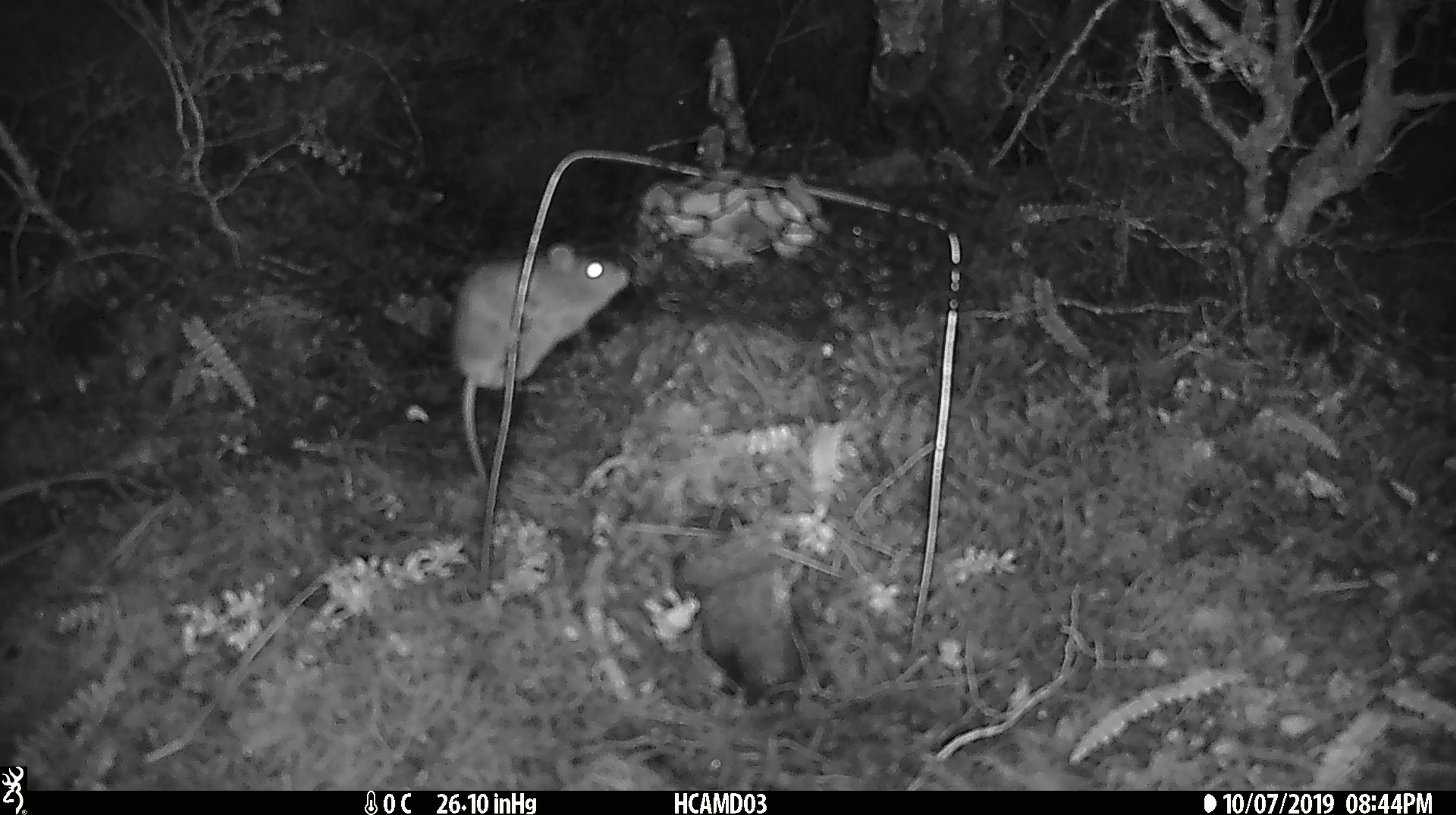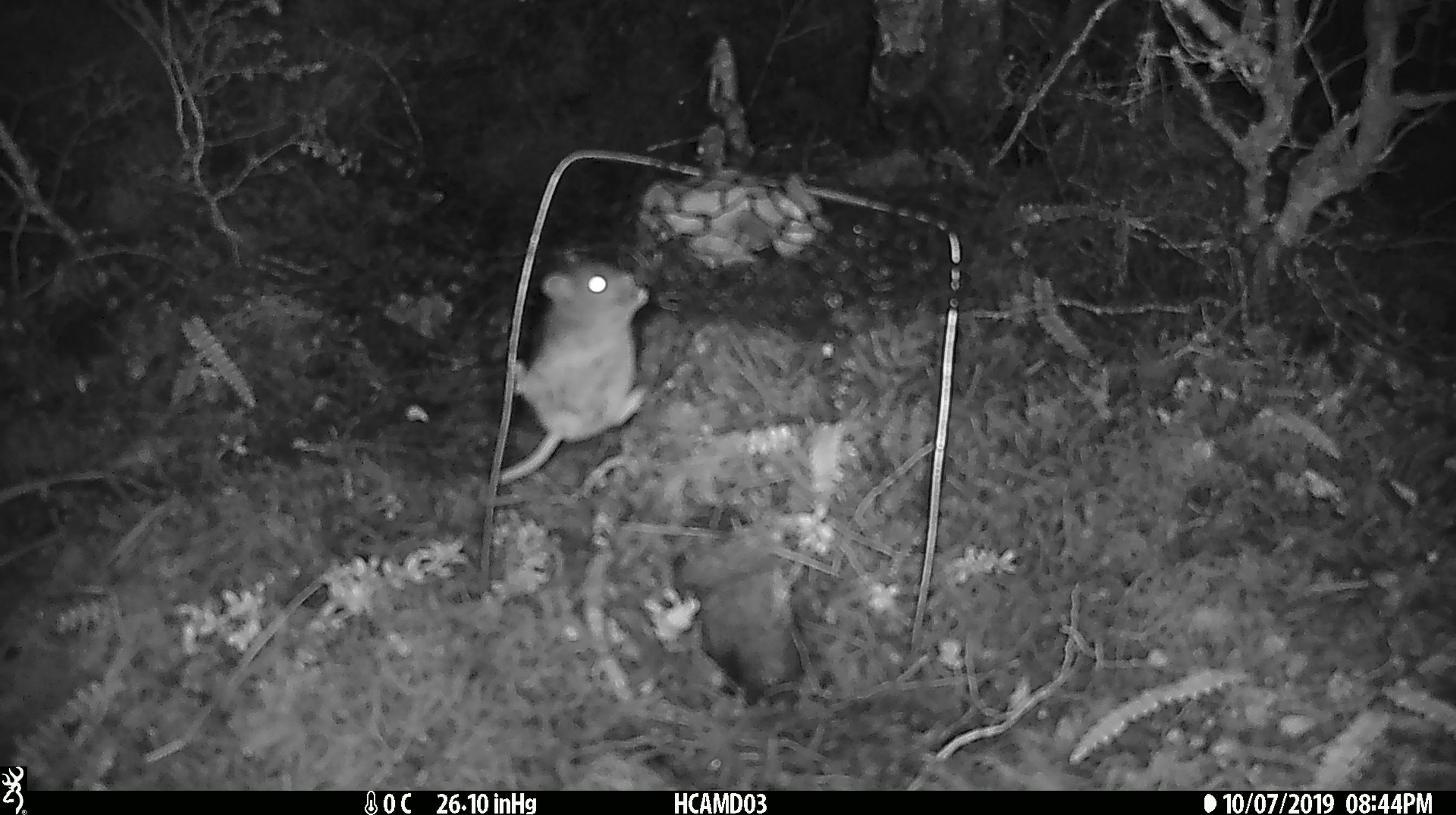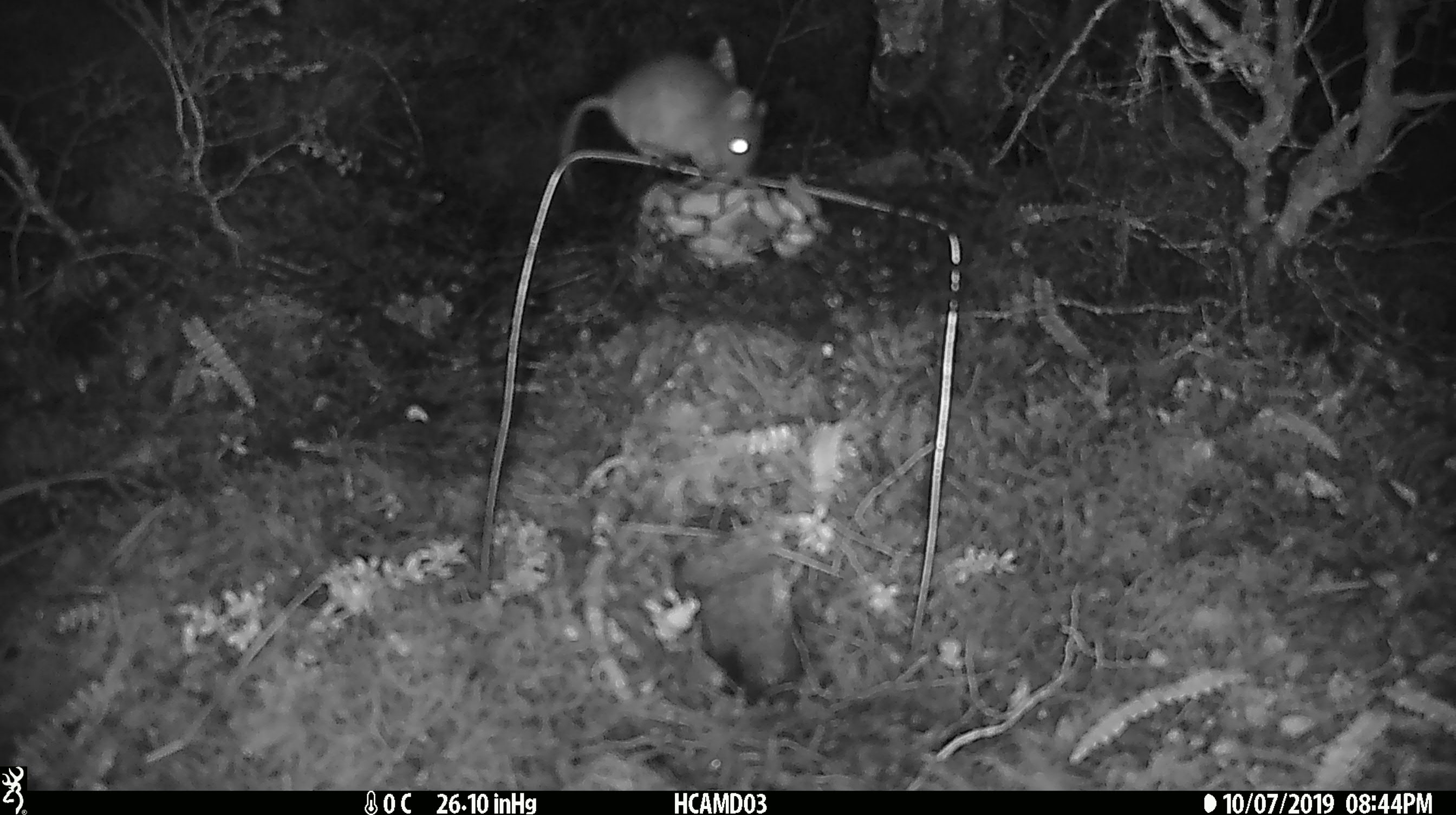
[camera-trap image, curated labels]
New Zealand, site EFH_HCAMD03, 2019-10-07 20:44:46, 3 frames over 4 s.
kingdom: Animalia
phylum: Chordata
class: Mammalia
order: Rodentia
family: Muridae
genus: Mus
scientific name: Mus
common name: mouse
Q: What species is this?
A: Mouse (Mus).